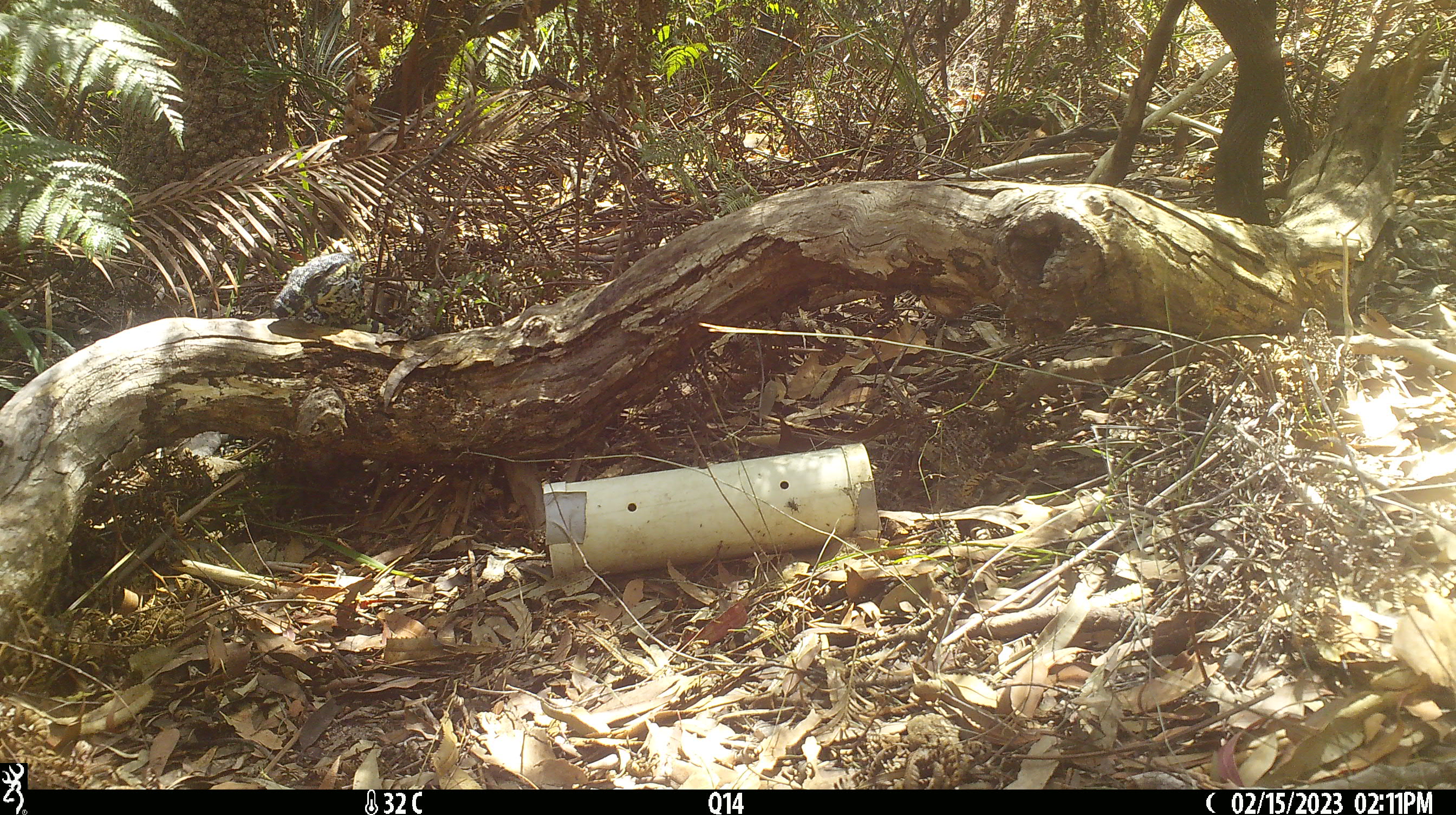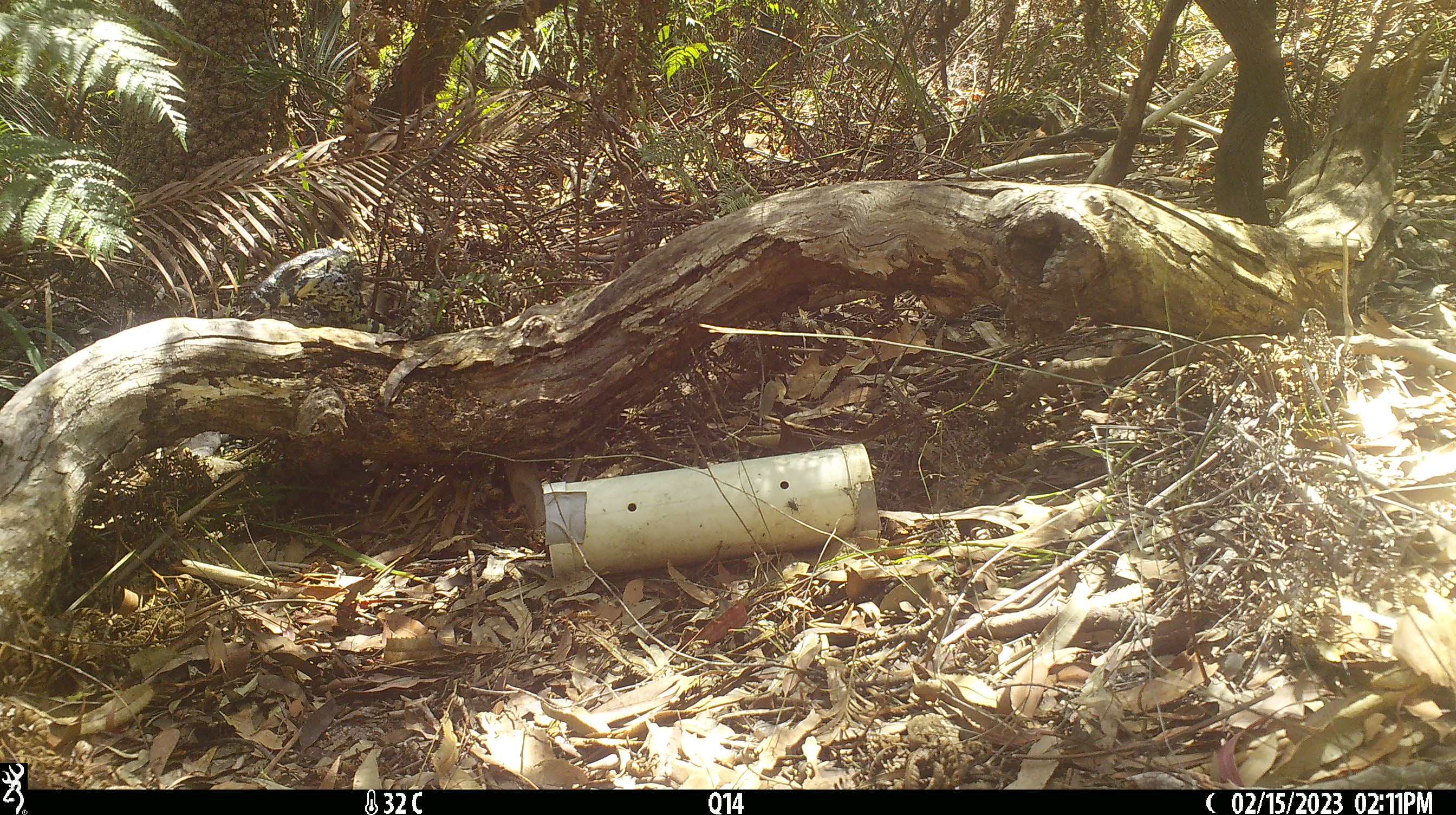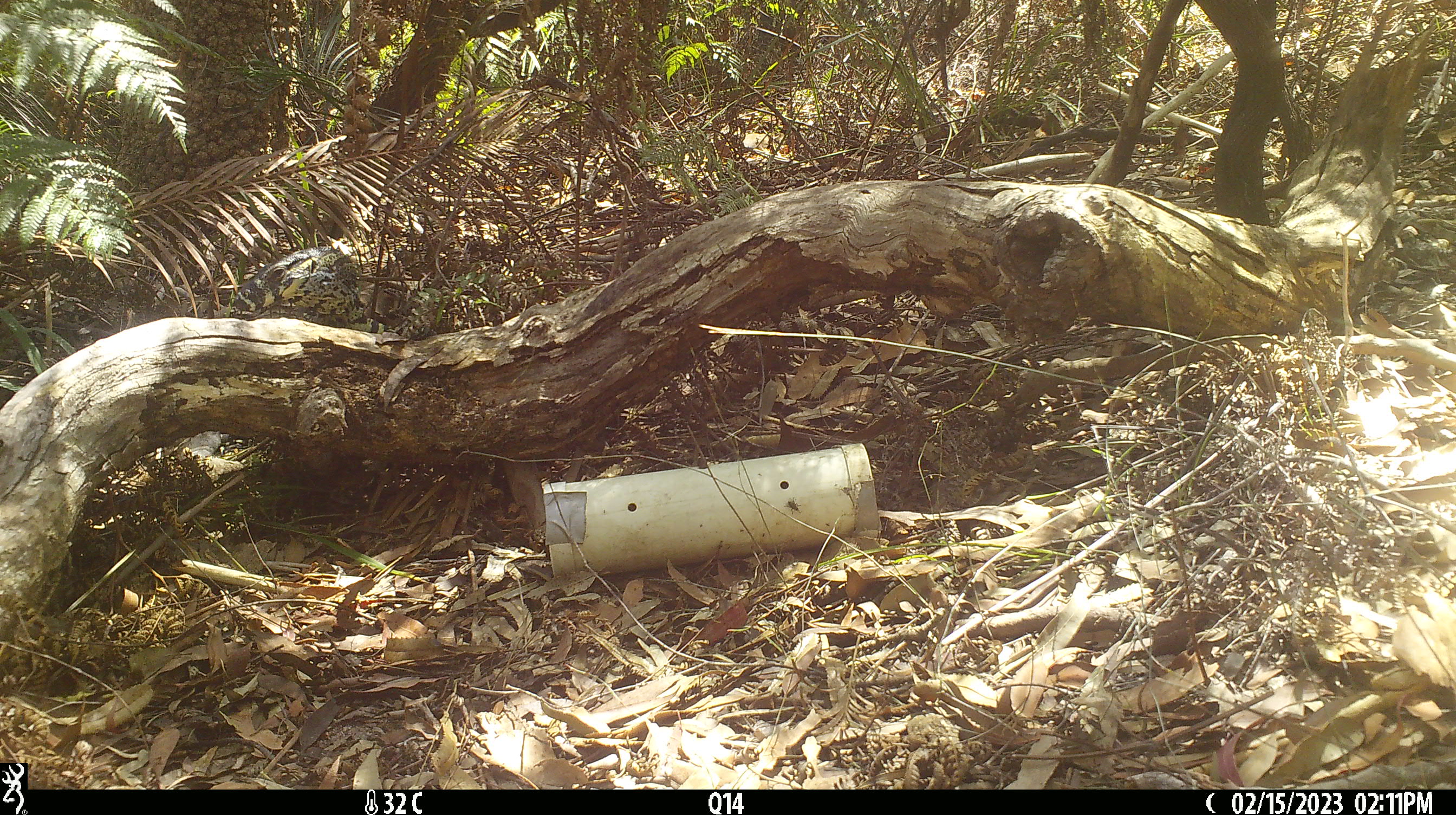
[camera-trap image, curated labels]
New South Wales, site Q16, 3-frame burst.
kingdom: Animalia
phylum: Chordata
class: Reptilia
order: Squamata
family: Varanidae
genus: Varanus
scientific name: Varanus varius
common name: lace monitor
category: goanna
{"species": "goanna (lace monitor) (Varanus varius)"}